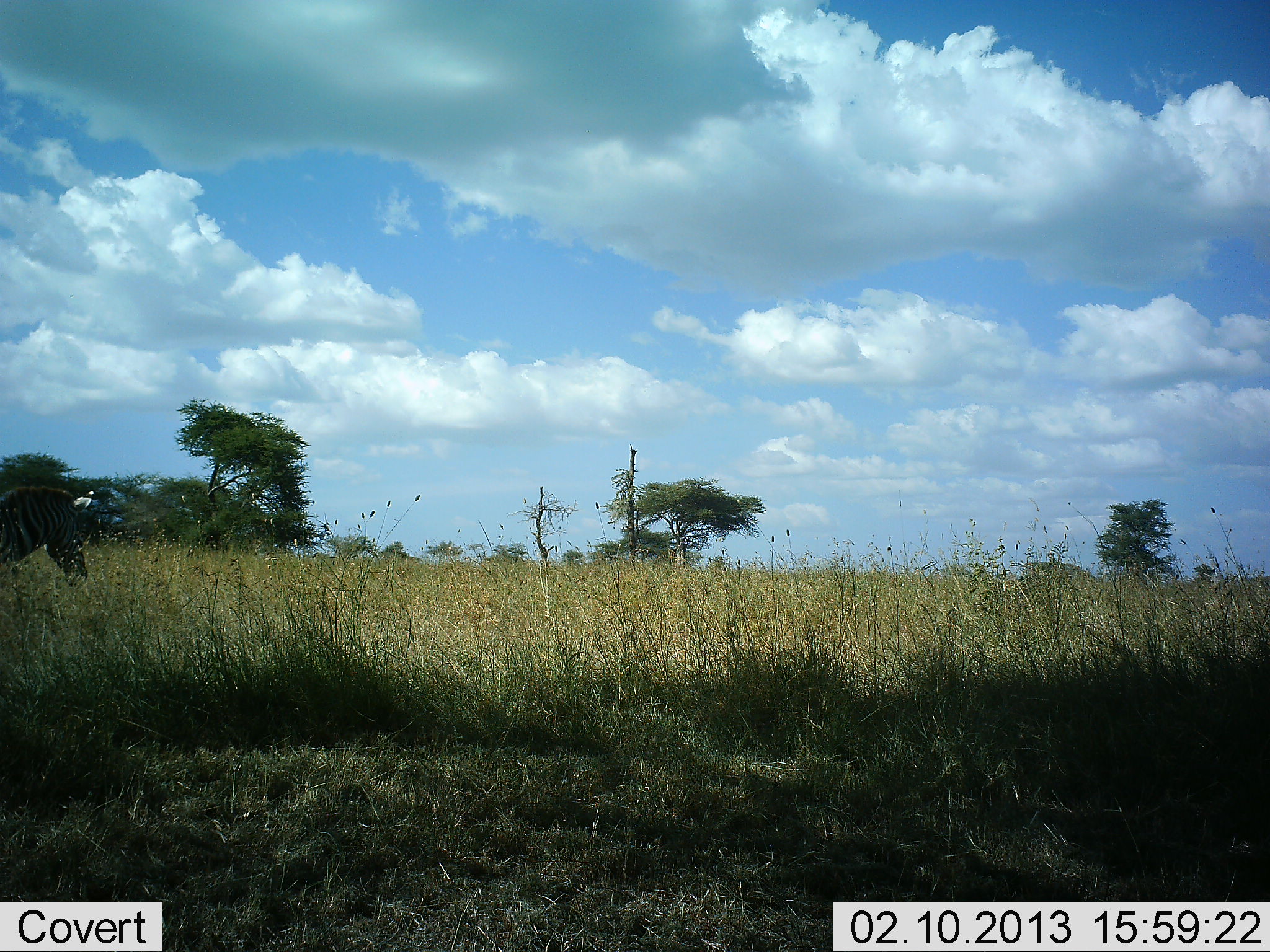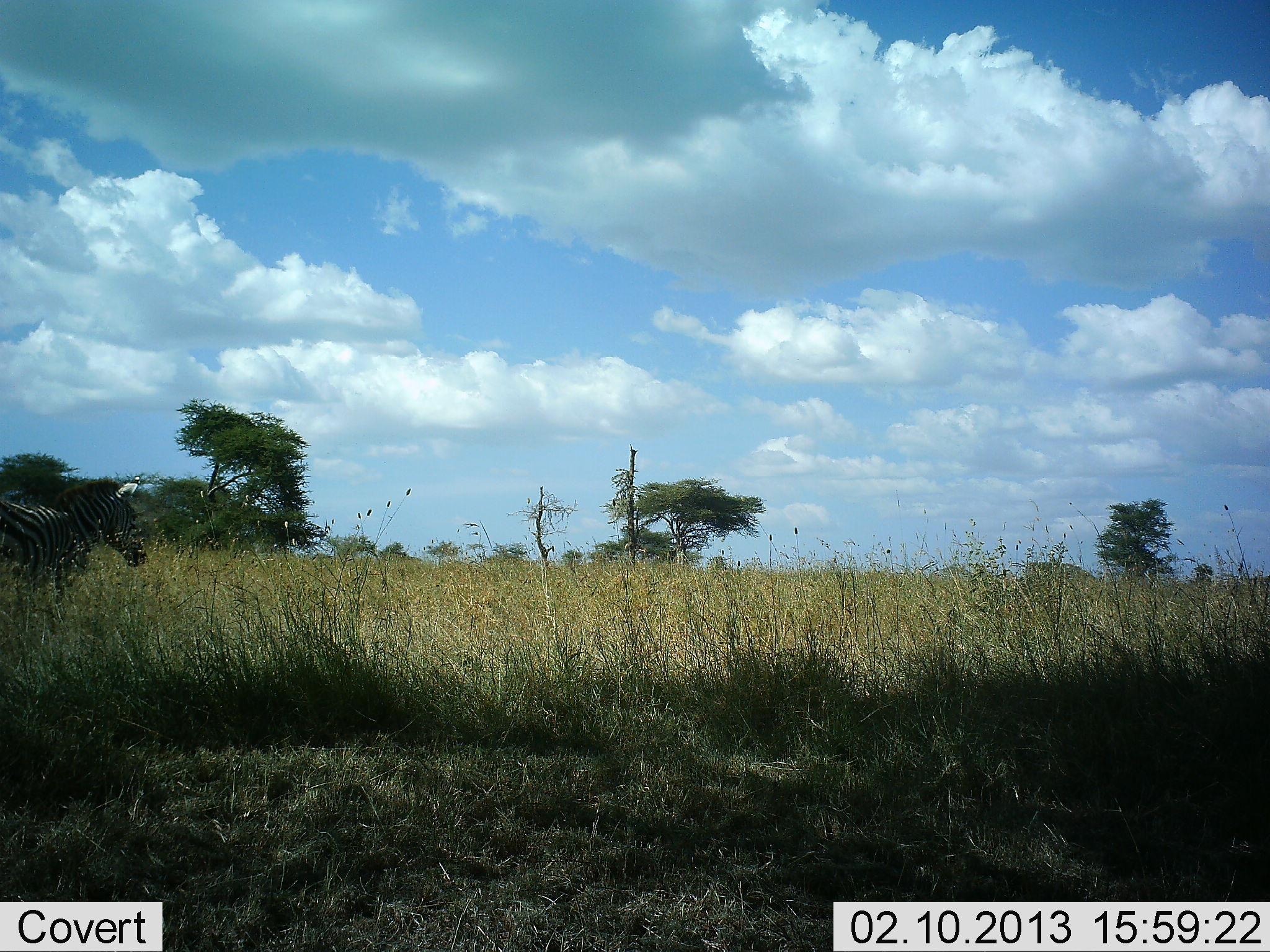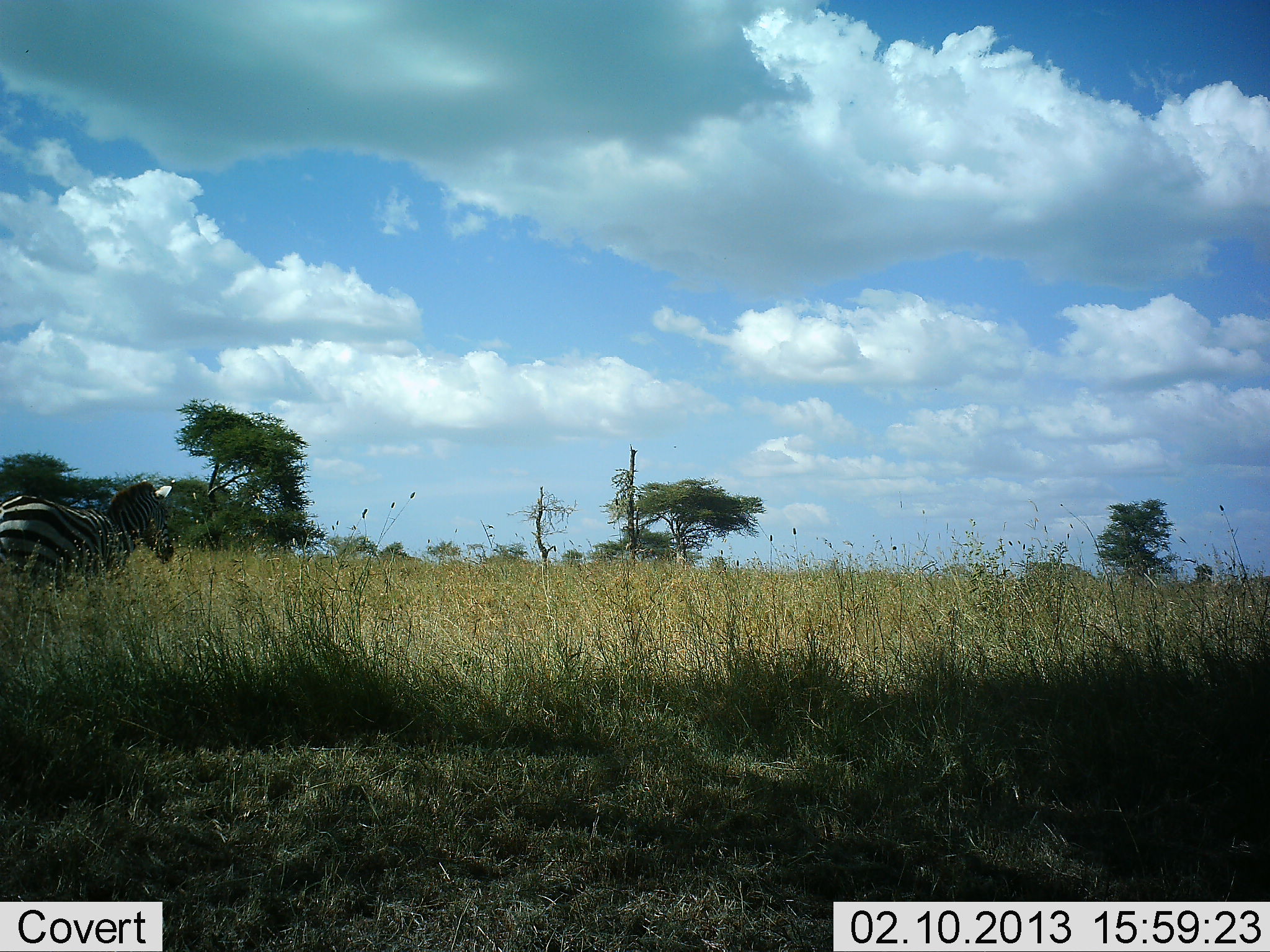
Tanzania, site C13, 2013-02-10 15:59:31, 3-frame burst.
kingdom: Animalia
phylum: Chordata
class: Mammalia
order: Perissodactyla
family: Equidae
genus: Equus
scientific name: Equus quagga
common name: plains zebra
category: zebra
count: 1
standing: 9%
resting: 0%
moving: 97%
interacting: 0%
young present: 0%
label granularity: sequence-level